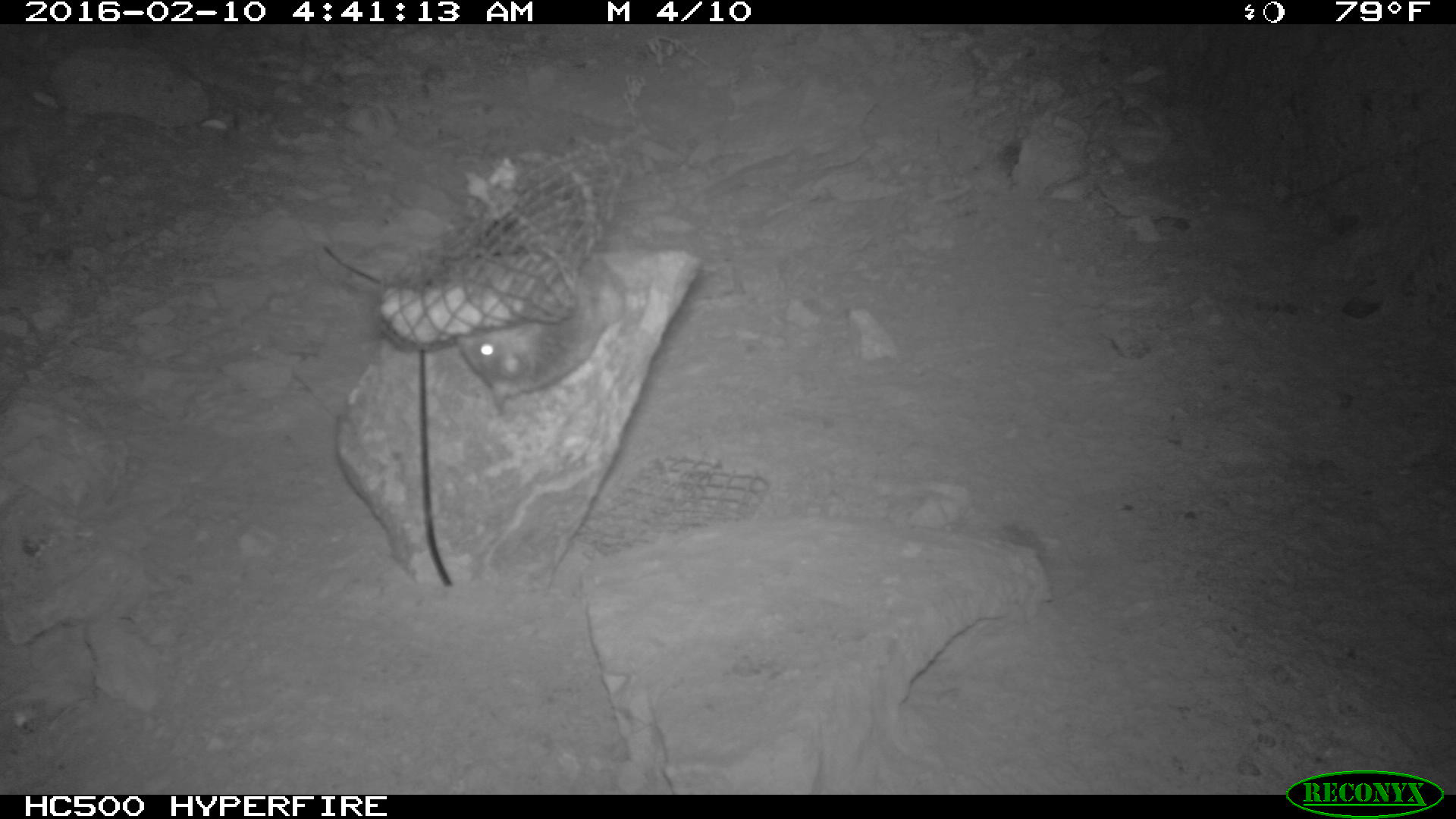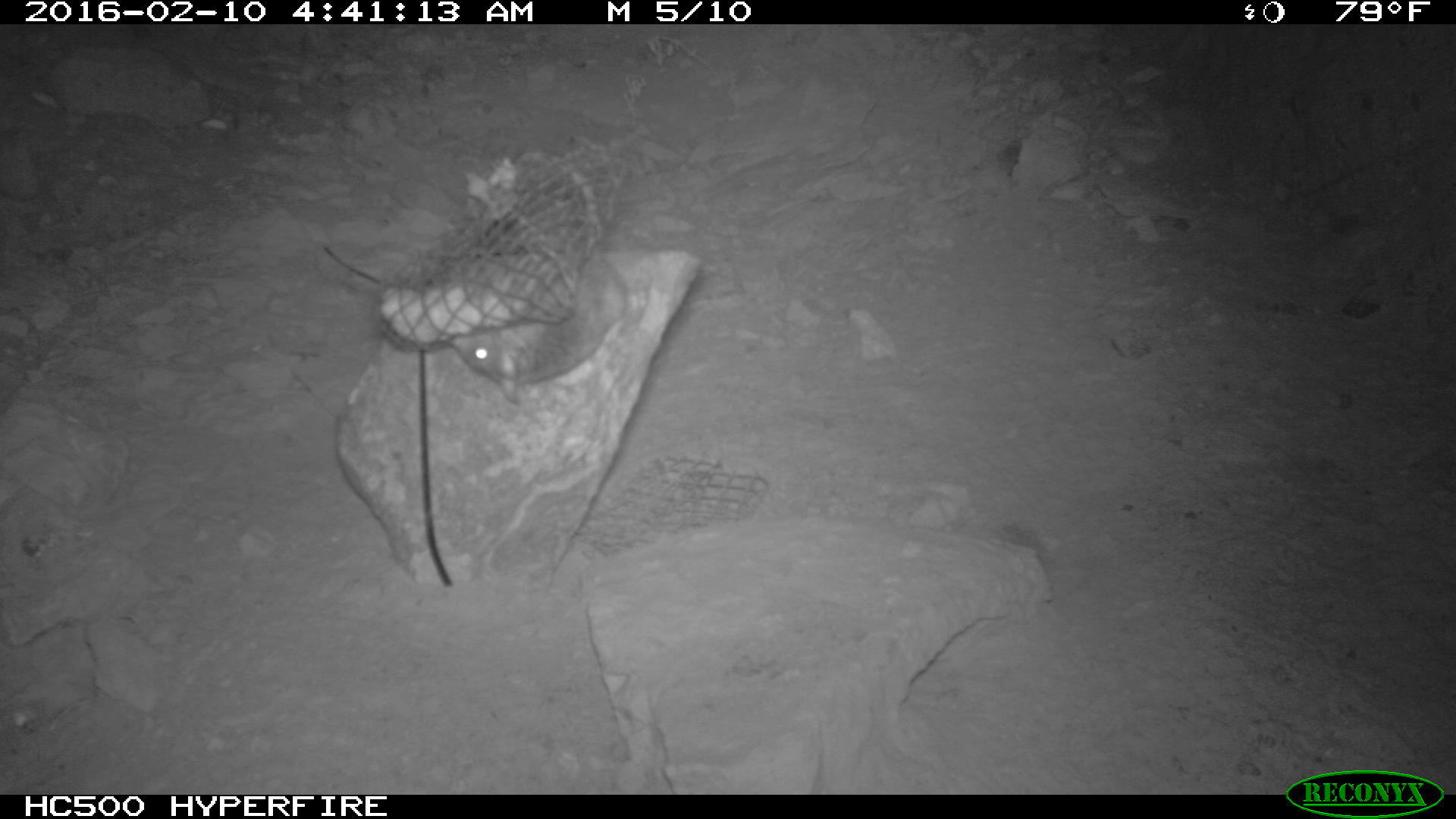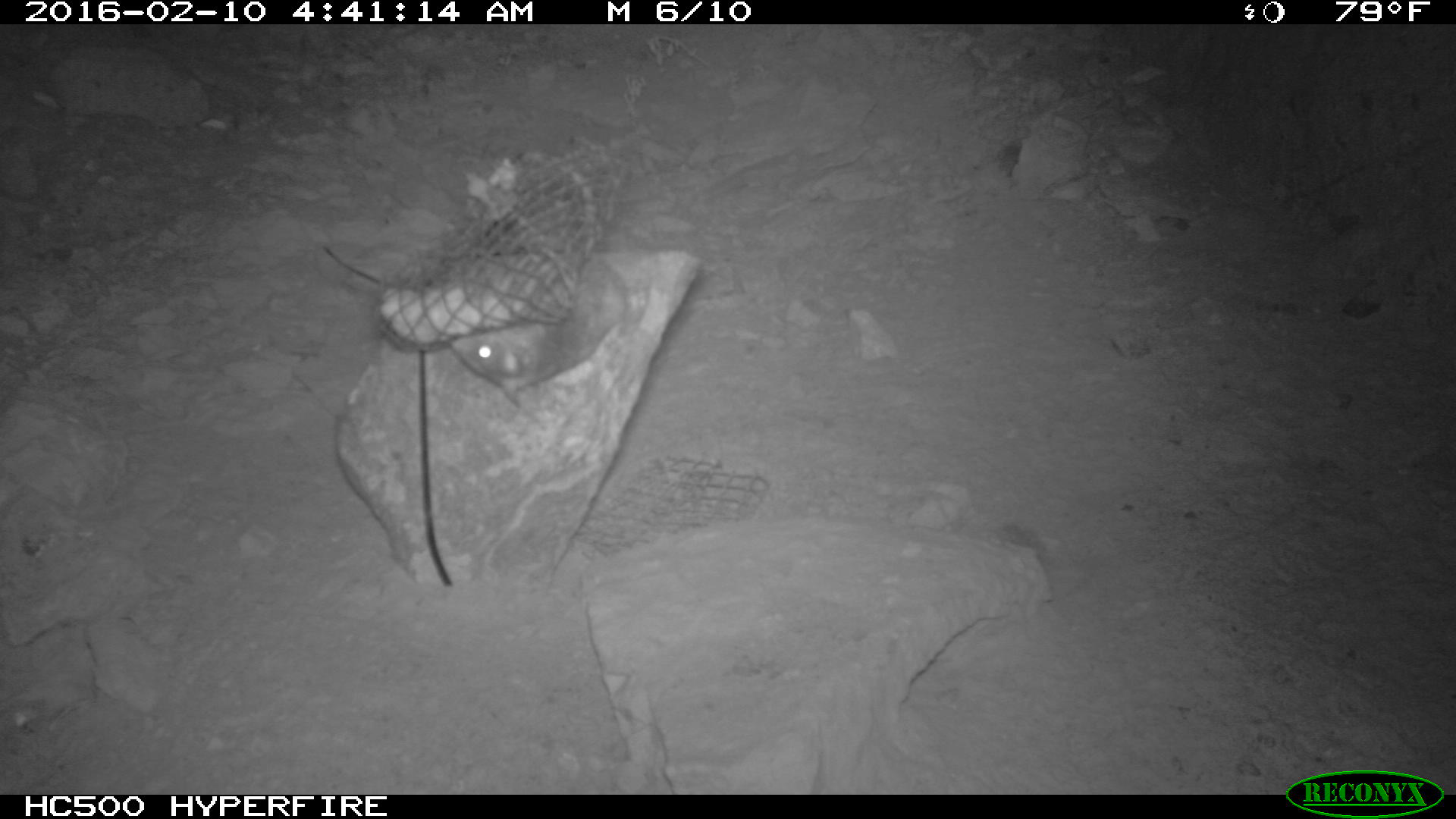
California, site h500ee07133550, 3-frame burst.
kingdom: Animalia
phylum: Chordata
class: Mammalia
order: Rodentia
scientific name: Rodentia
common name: rodent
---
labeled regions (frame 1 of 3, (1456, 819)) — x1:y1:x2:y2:
rodent: 456:256:626:417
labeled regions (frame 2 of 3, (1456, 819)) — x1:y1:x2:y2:
rodent: 447:252:626:400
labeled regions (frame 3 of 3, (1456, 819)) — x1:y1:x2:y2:
rodent: 450:257:629:405